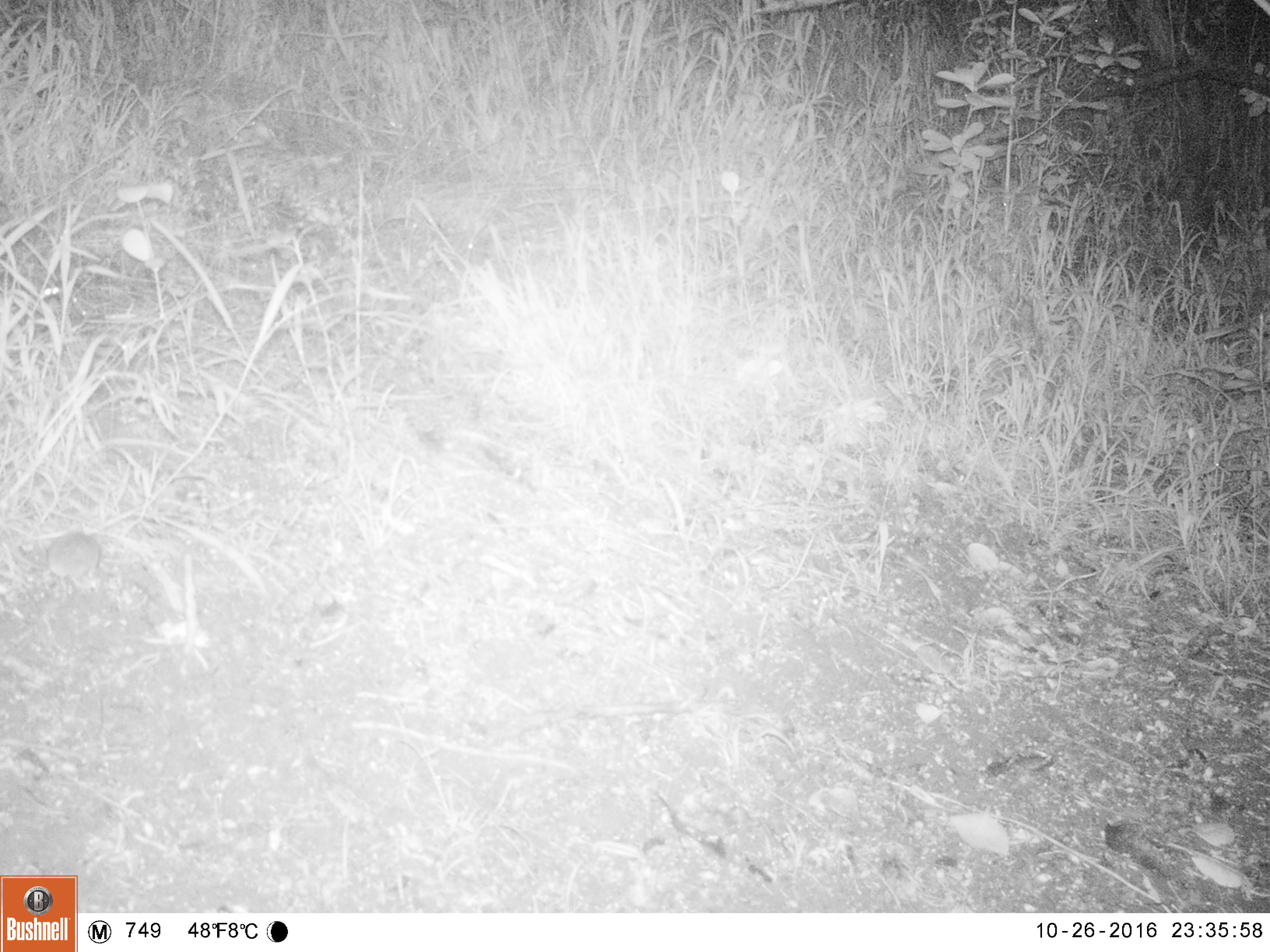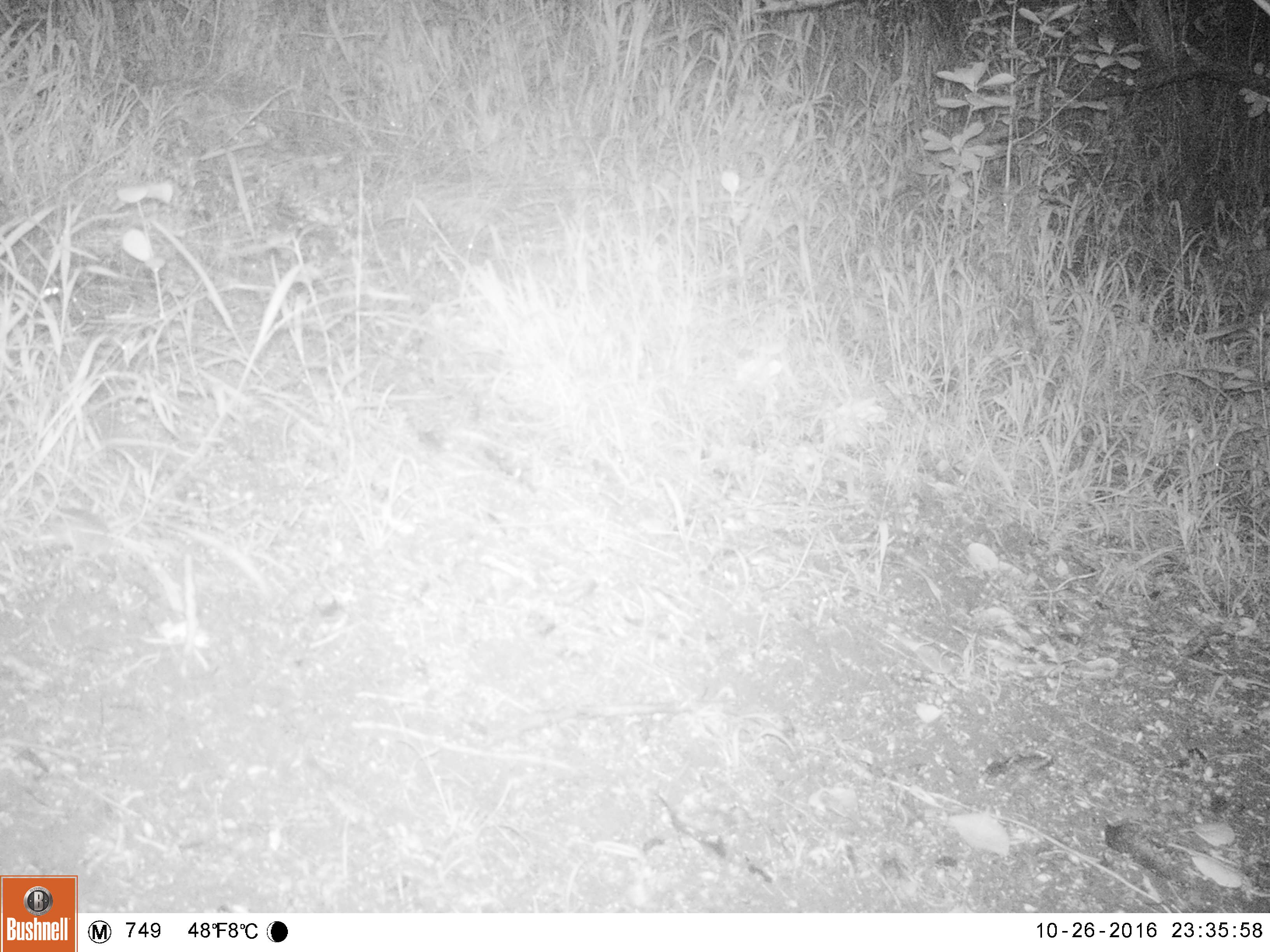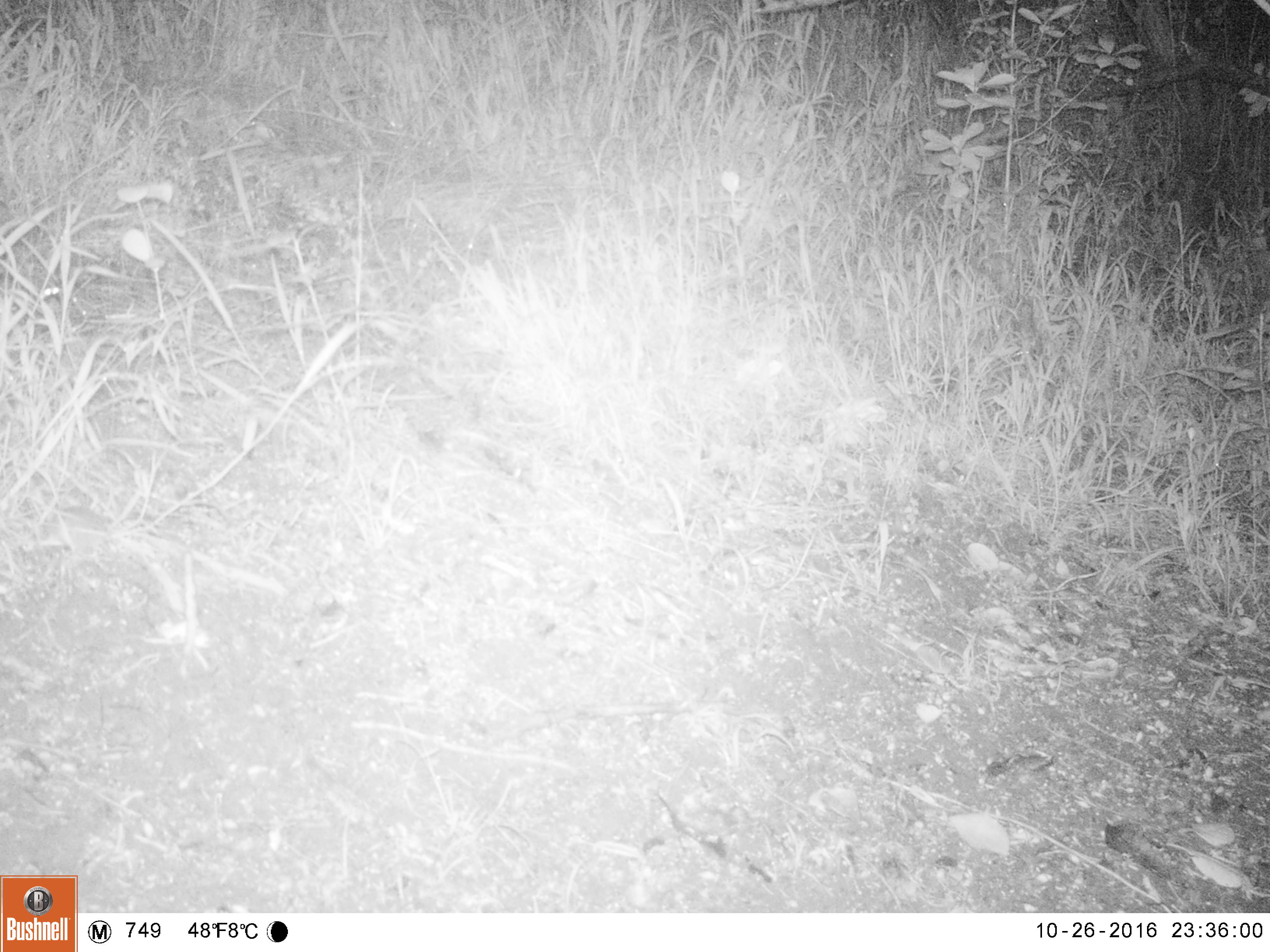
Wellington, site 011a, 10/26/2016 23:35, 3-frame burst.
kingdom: Animalia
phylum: Chordata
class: Mammalia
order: Rodentia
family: Muridae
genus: Mus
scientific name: Mus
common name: mouse